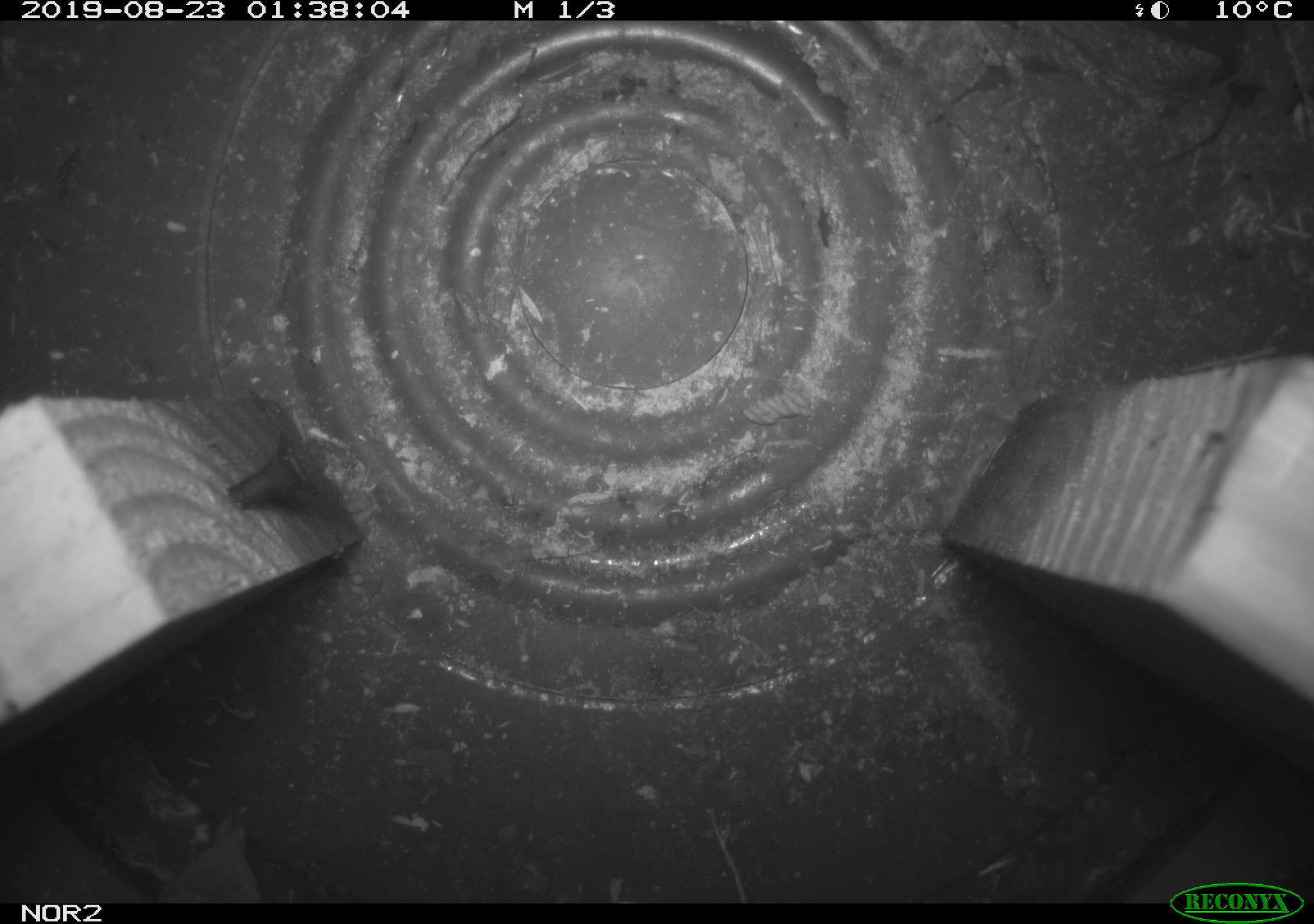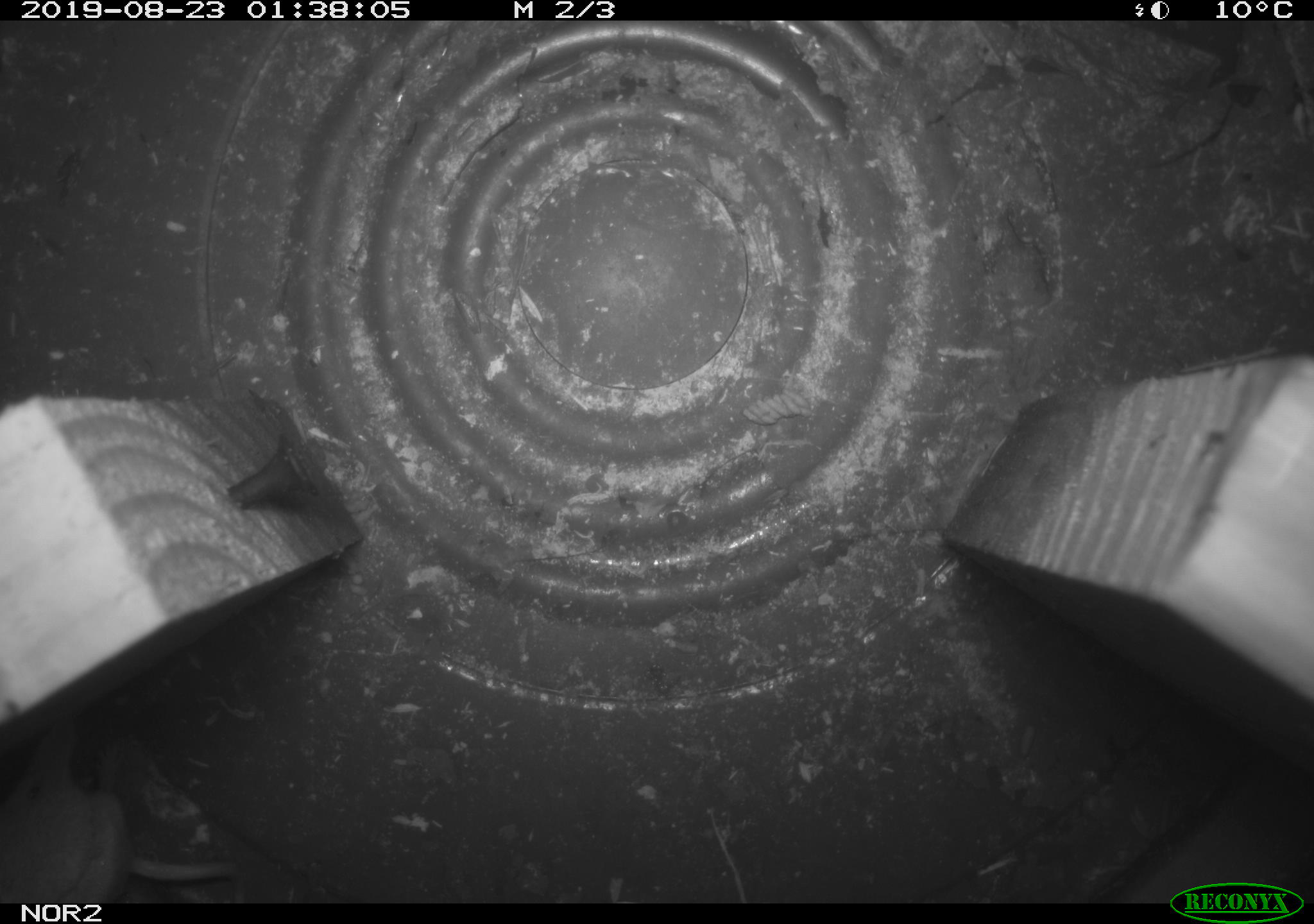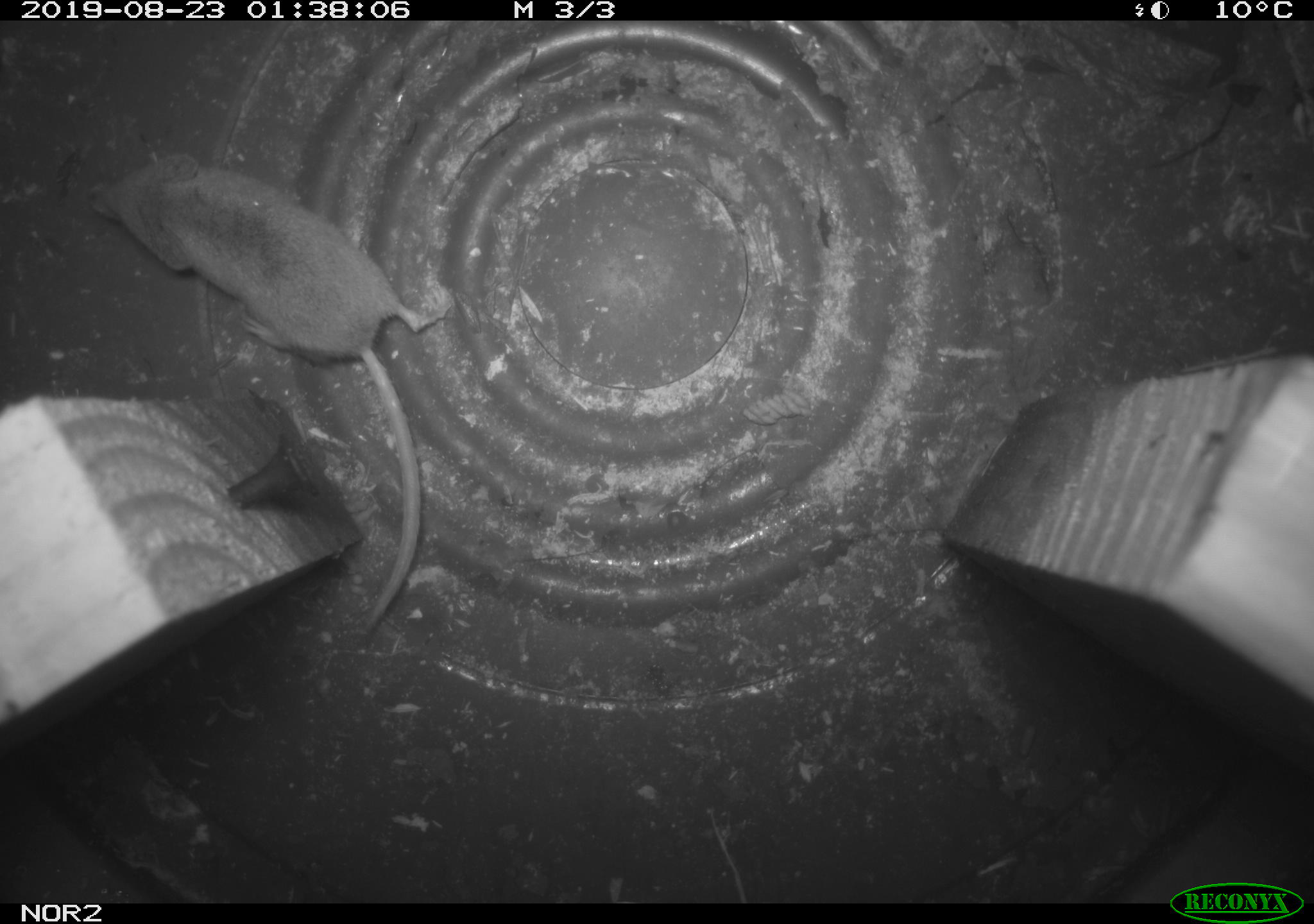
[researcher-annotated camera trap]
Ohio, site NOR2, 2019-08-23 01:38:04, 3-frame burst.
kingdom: Animalia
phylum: Chordata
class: Mammalia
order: Eulipotyphla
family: Soricidae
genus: Sorex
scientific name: Sorex cinereus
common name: masked shrew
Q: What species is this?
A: Masked shrew (Sorex cinereus).